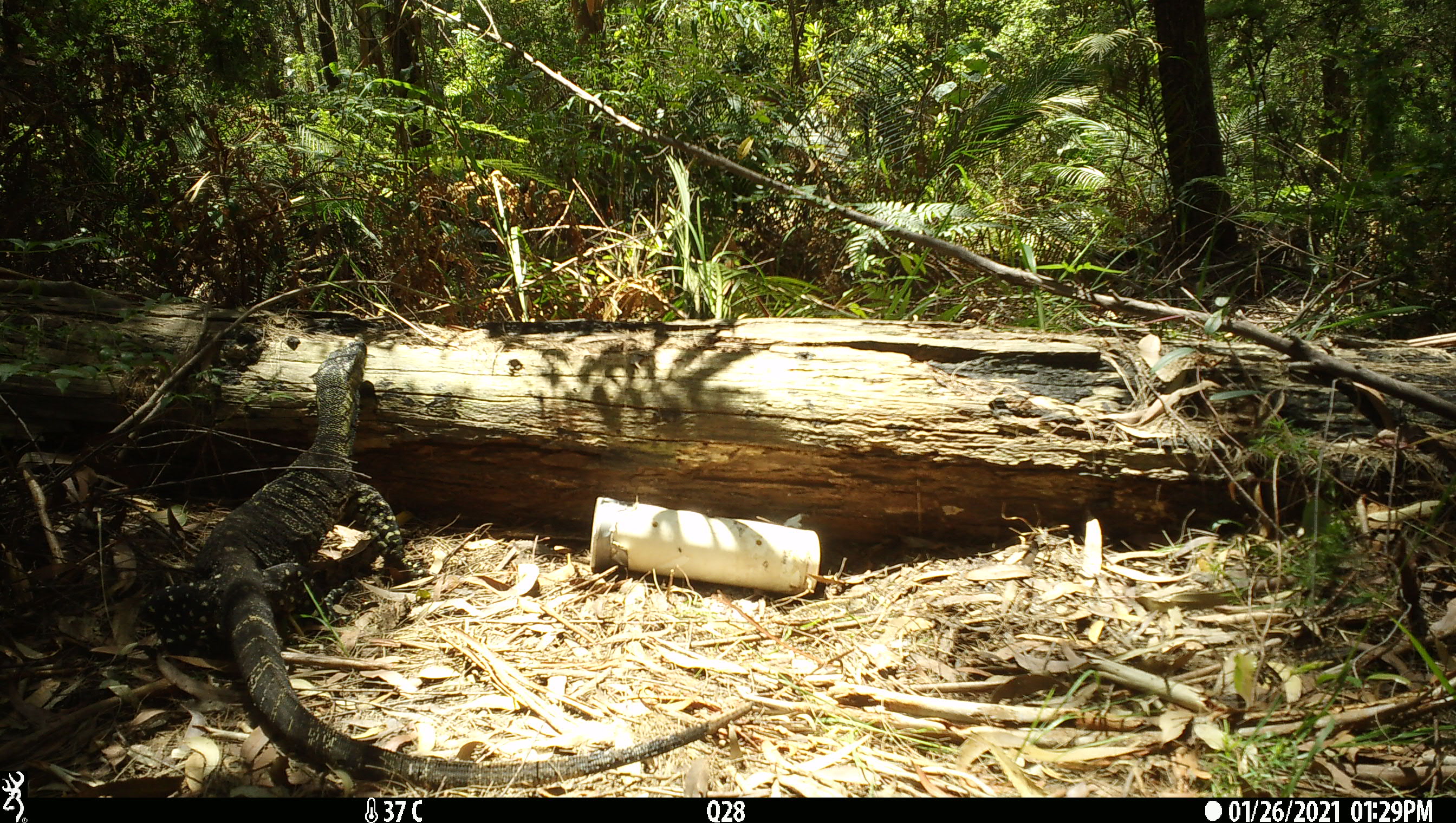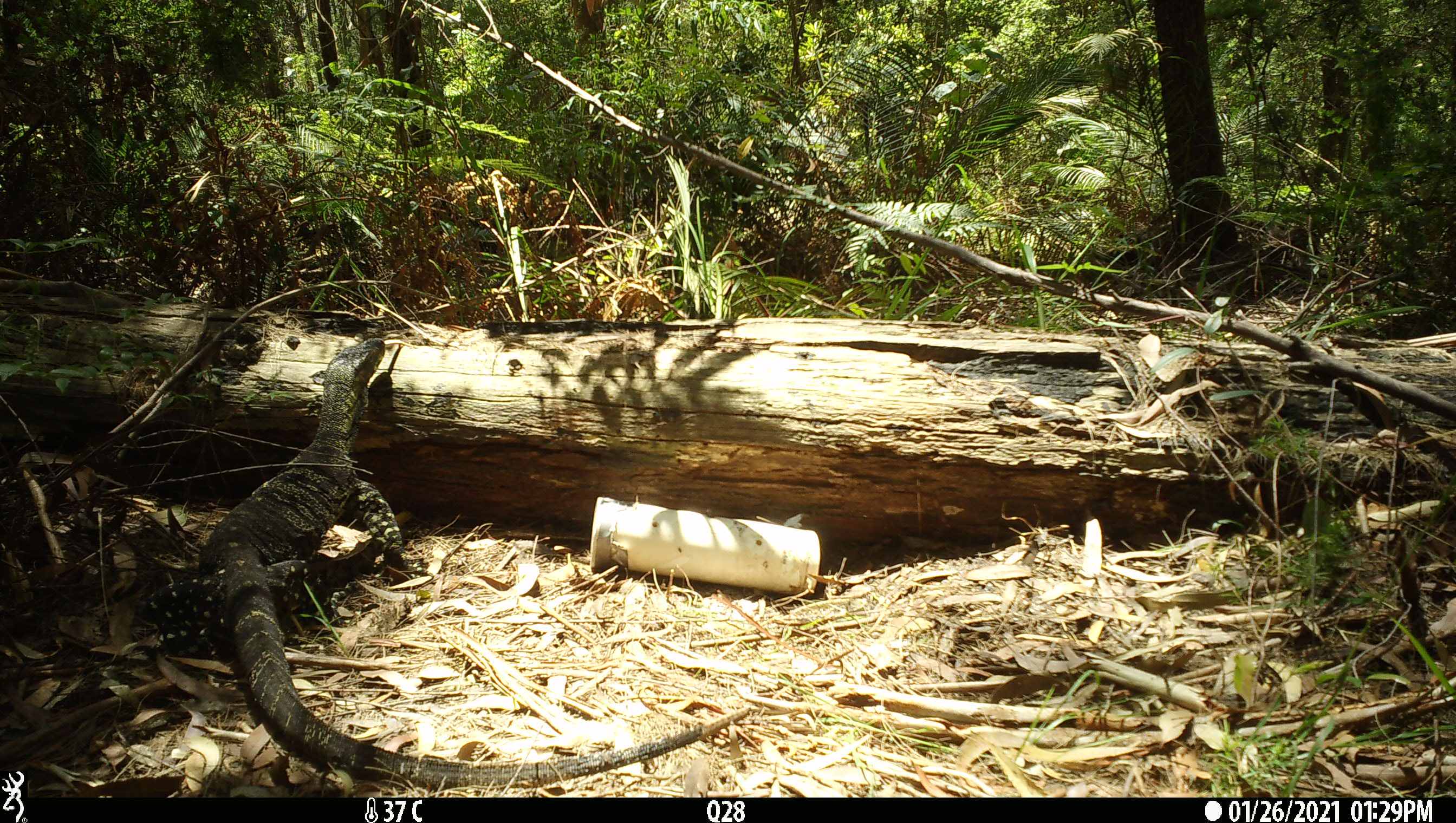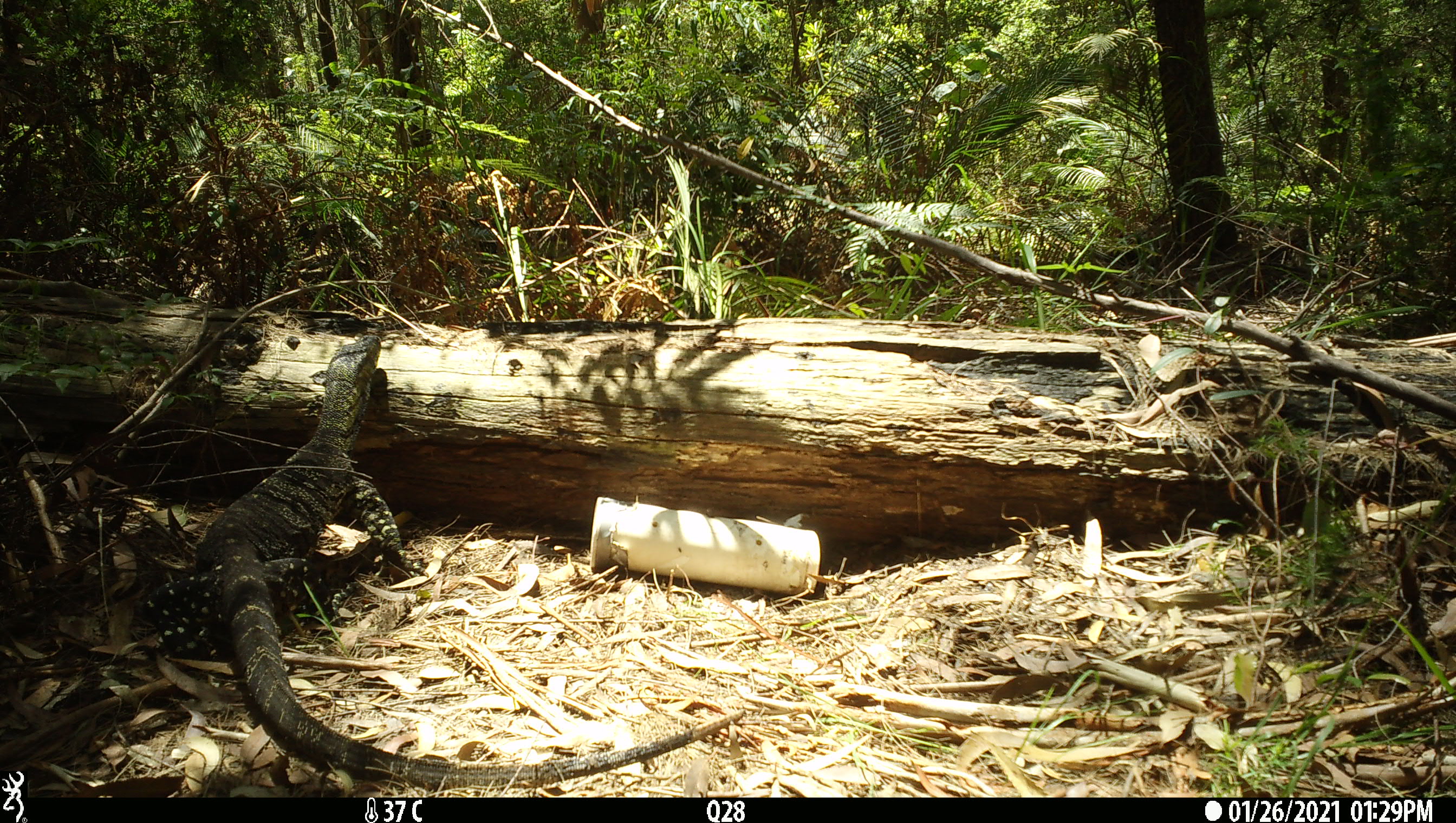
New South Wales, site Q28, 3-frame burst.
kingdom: Animalia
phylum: Chordata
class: Reptilia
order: Squamata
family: Varanidae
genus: Varanus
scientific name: Varanus varius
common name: lace monitor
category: goanna